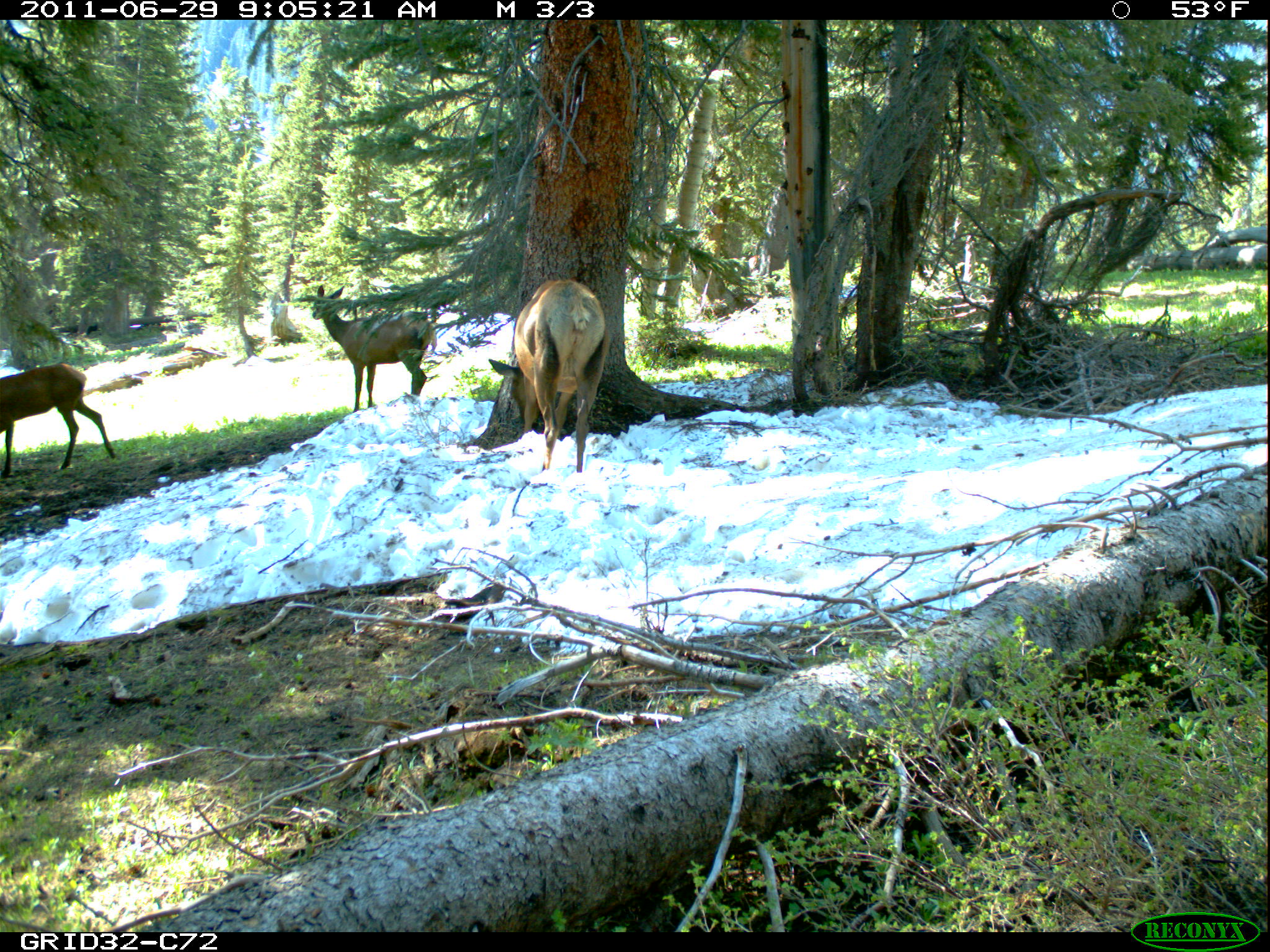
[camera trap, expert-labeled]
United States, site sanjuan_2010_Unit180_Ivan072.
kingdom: Animalia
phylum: Chordata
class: Mammalia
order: Artiodactyla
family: Cervidae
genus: Cervus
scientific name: Cervus elaphus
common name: red deer